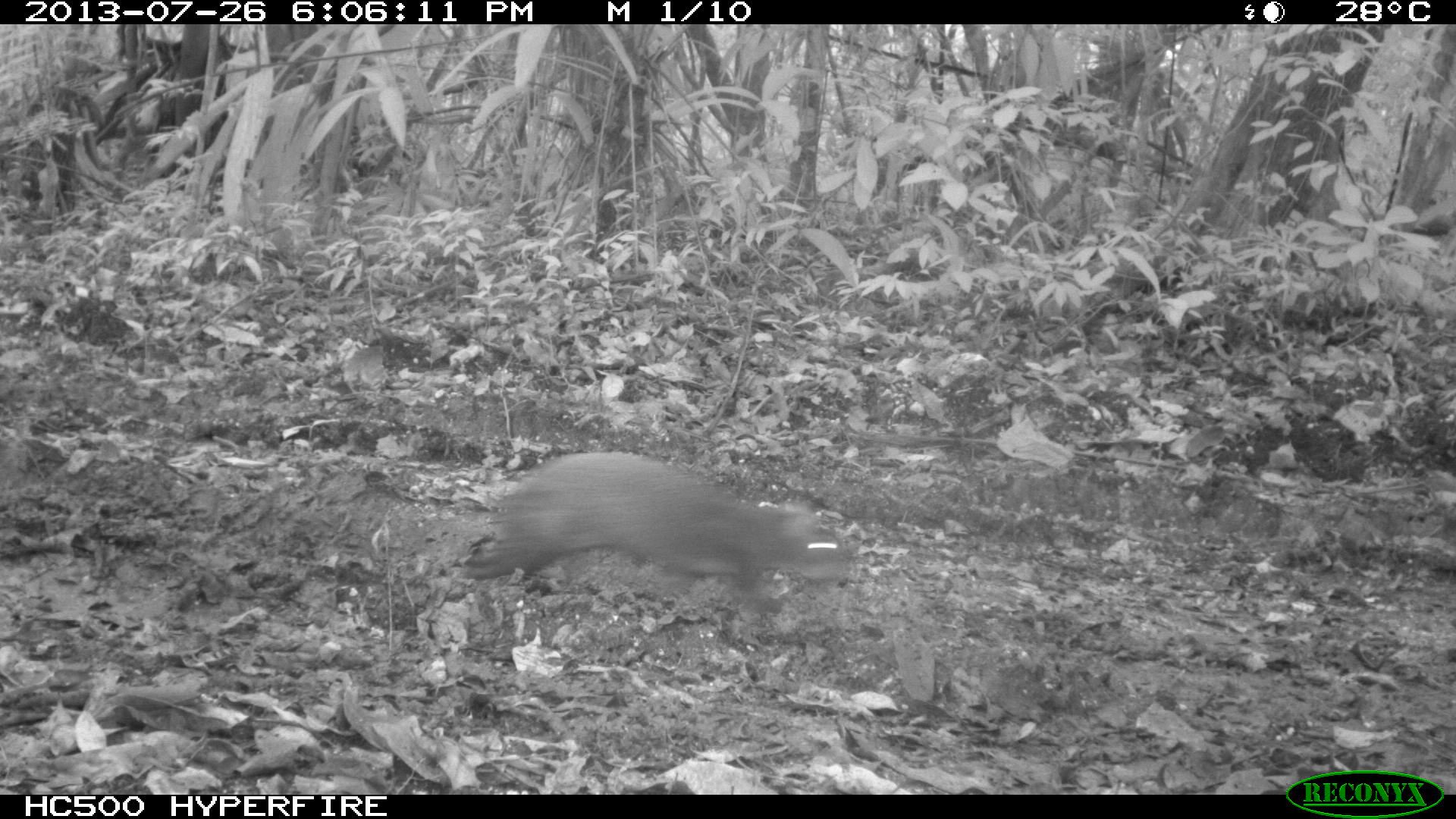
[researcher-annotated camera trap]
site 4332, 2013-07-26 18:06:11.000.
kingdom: Animalia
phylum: Chordata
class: Mammalia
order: Rodentia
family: Dasyproctidae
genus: Dasyprocta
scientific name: Dasyprocta punctata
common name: central american agouti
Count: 1.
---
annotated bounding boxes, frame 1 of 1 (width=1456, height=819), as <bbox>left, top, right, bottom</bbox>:
dasyprocta punctata: <bbox>454, 450, 854, 616</bbox>